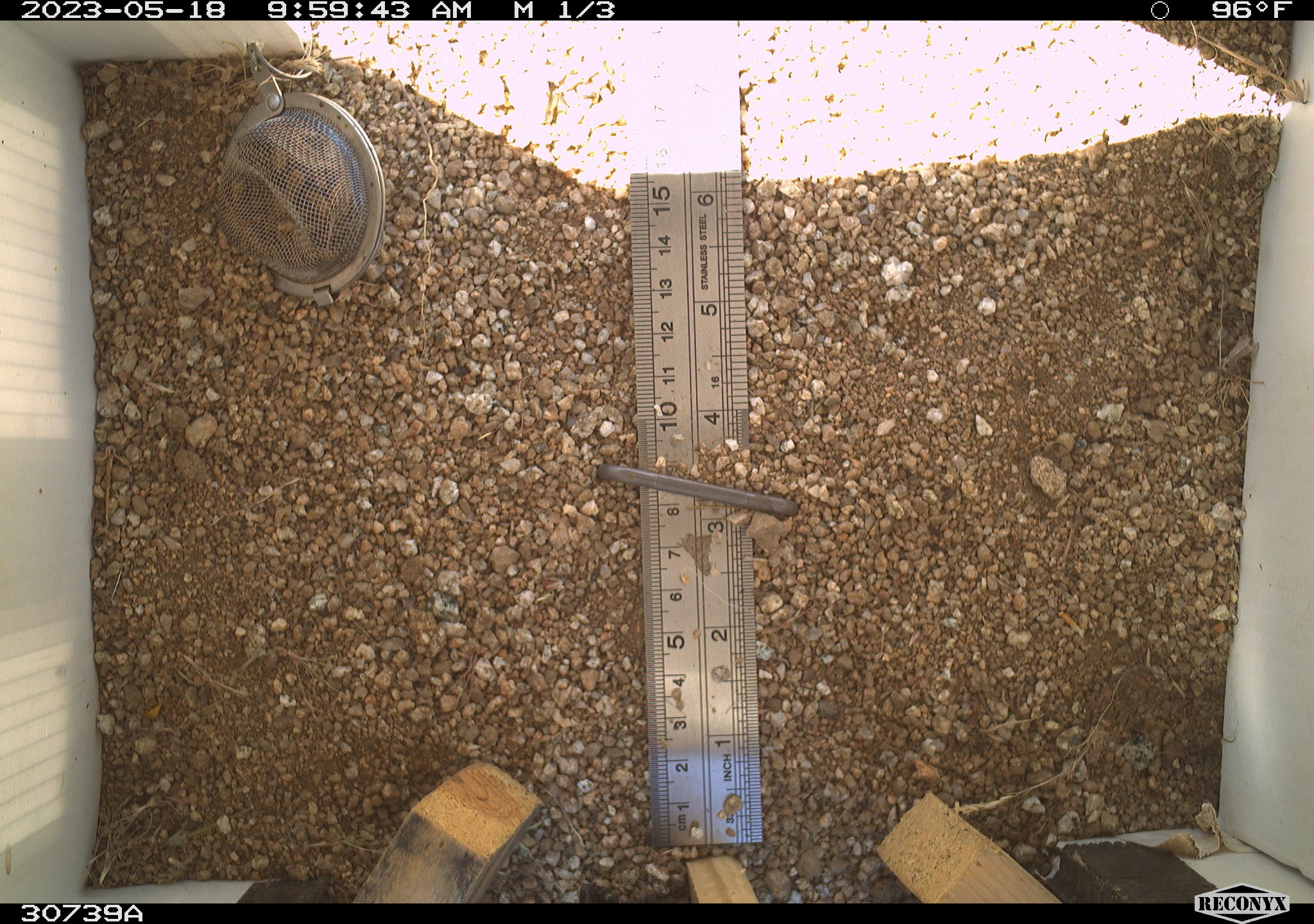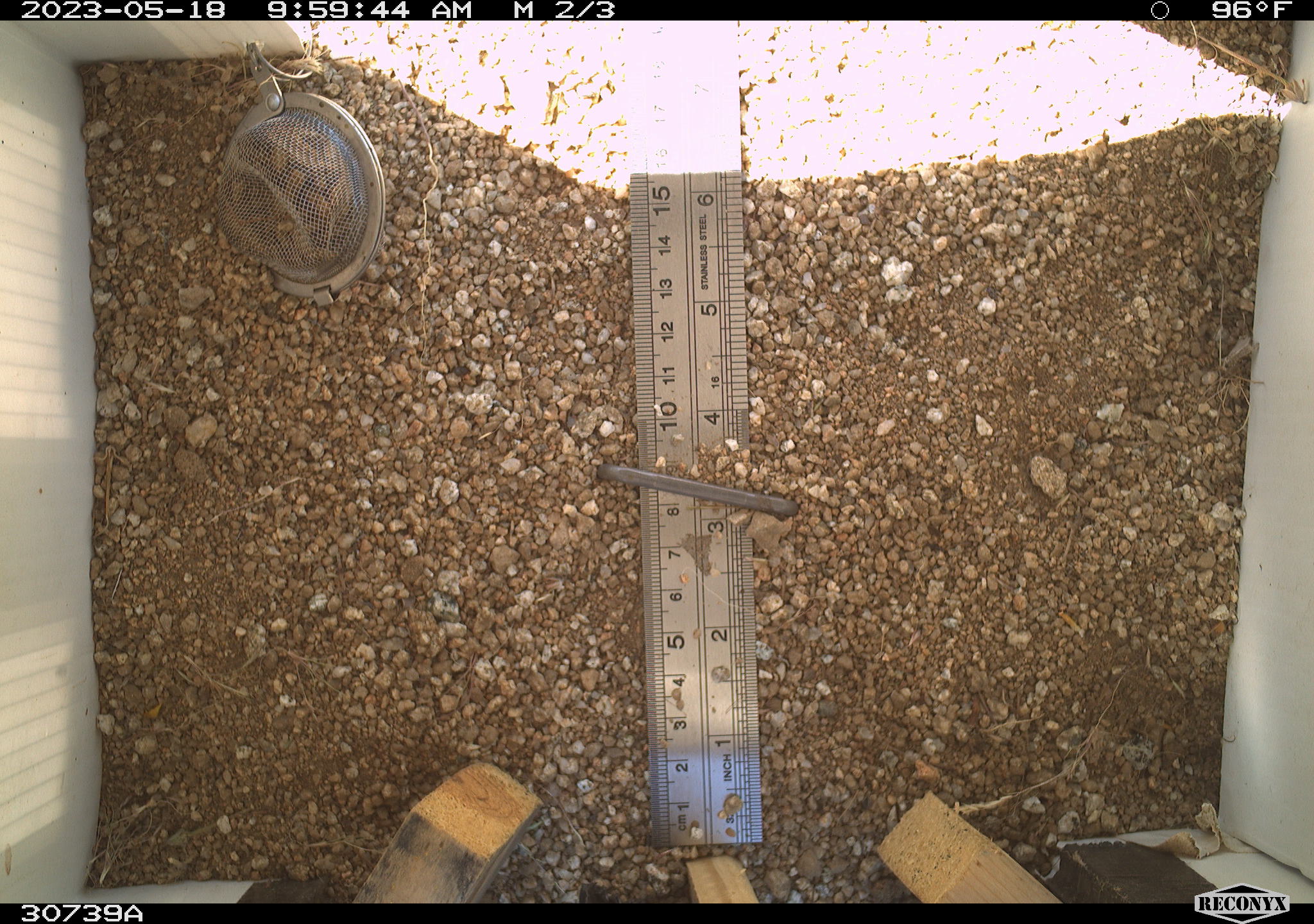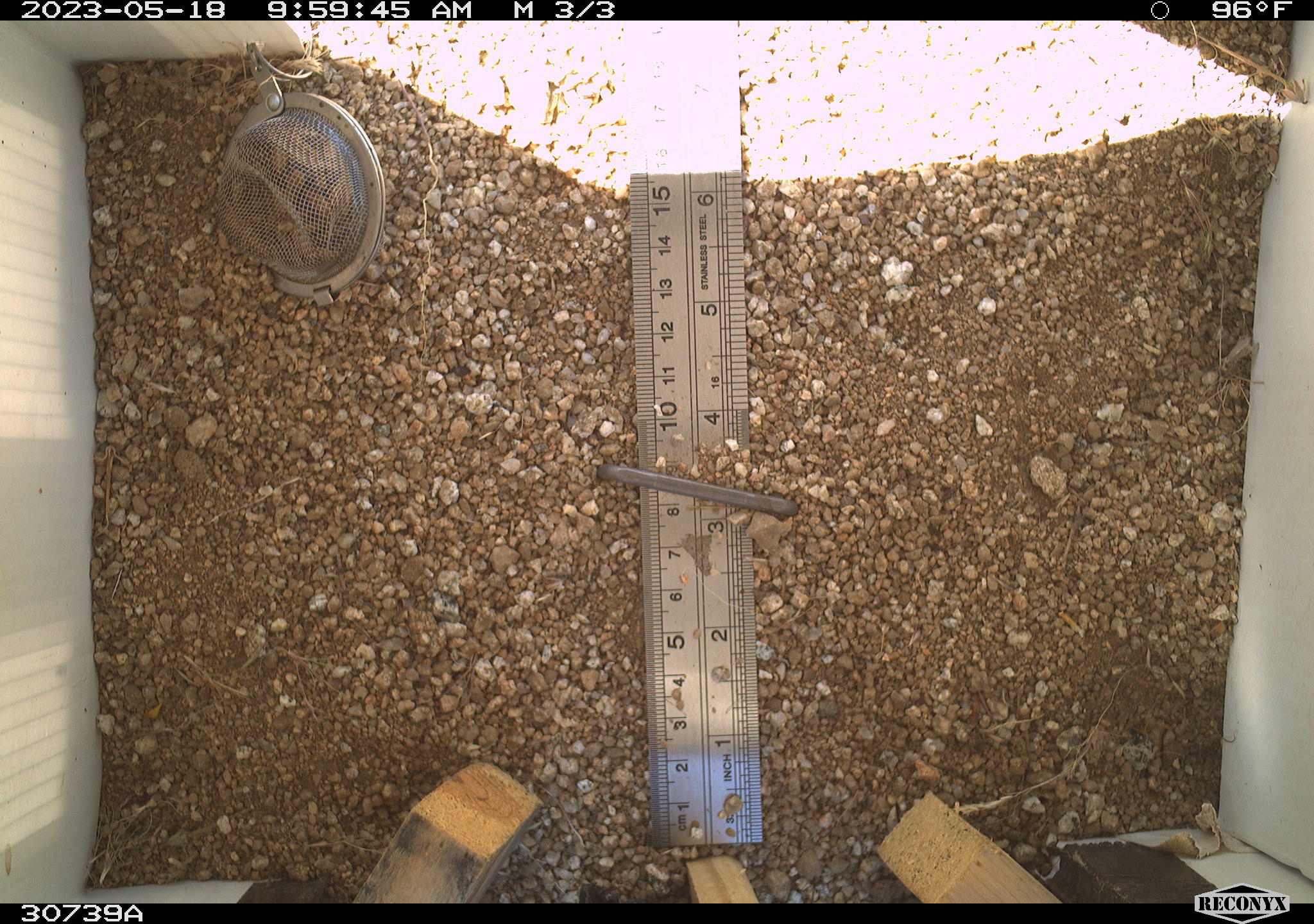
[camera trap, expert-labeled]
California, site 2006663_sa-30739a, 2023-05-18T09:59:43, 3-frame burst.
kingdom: Animalia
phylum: Chordata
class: Mammalia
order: Rodentia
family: Sciuridae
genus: Ammospermophilus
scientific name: Ammospermophilus leucurus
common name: white-tailed antelope squirrel